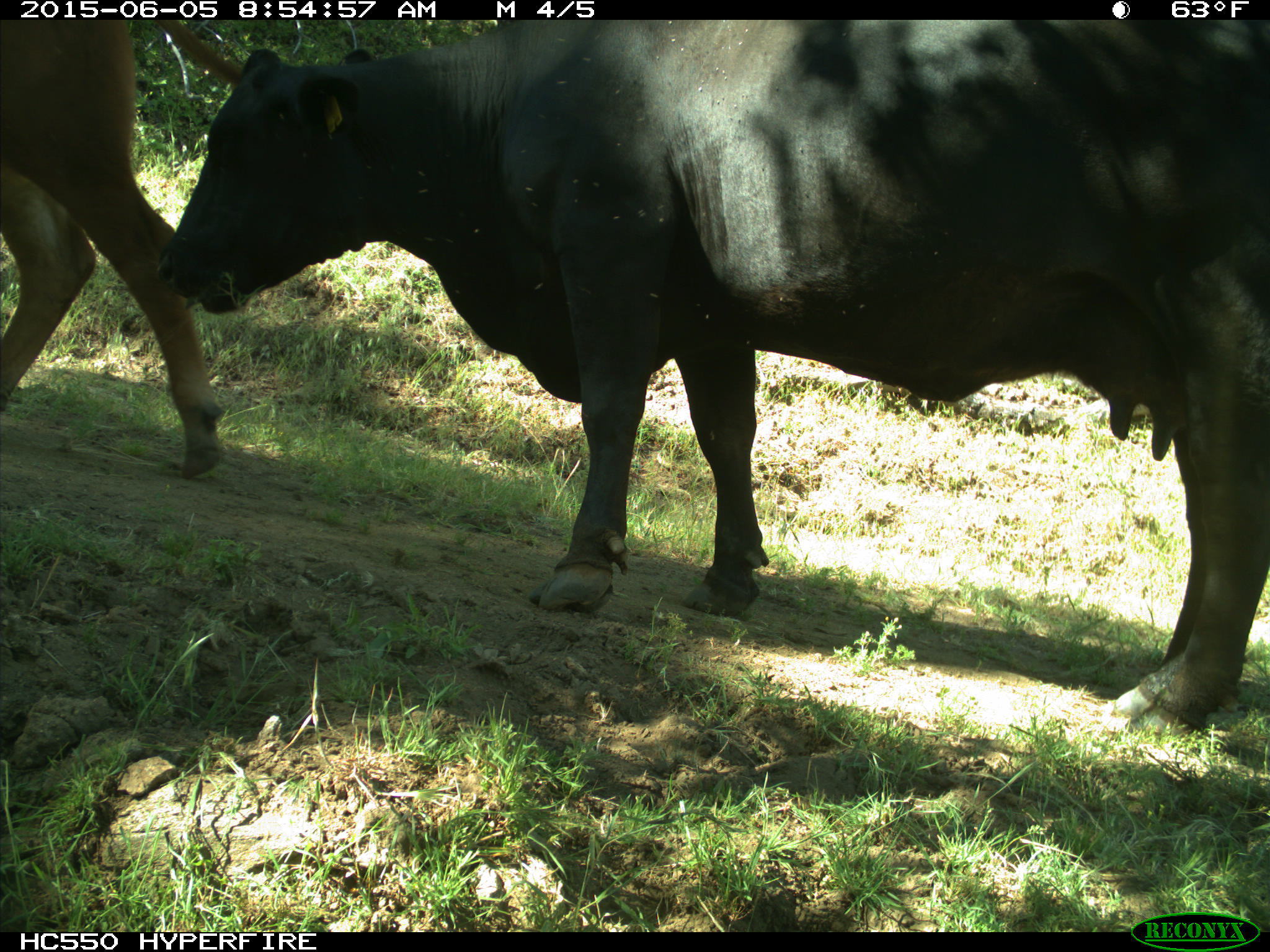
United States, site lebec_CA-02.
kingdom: Animalia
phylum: Chordata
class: Mammalia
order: Artiodactyla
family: Bovidae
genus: Bos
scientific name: Bos taurus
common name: domestic cow